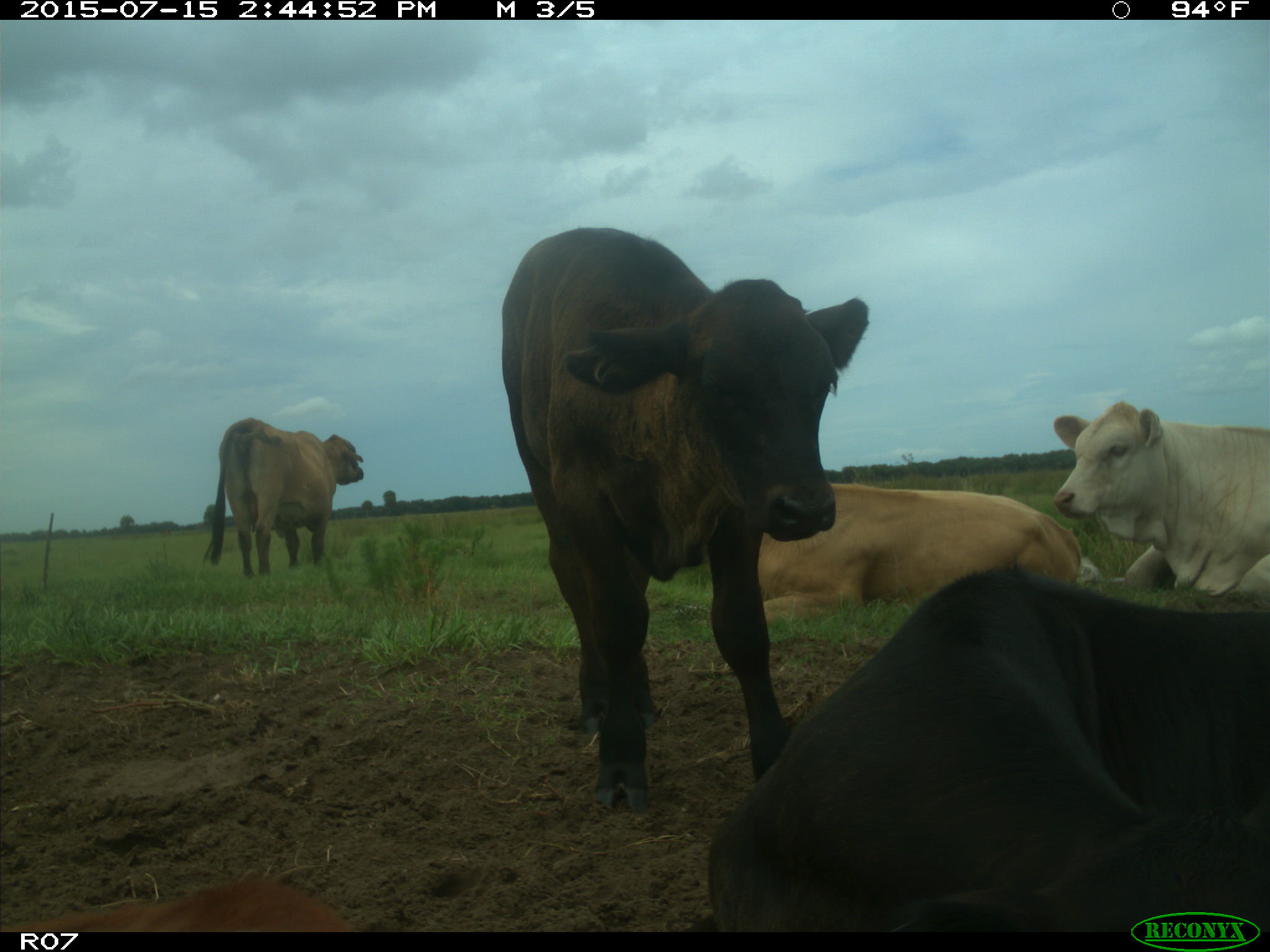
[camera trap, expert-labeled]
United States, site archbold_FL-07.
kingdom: Animalia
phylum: Chordata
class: Mammalia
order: Artiodactyla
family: Bovidae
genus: Bos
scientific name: Bos taurus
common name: domestic cow